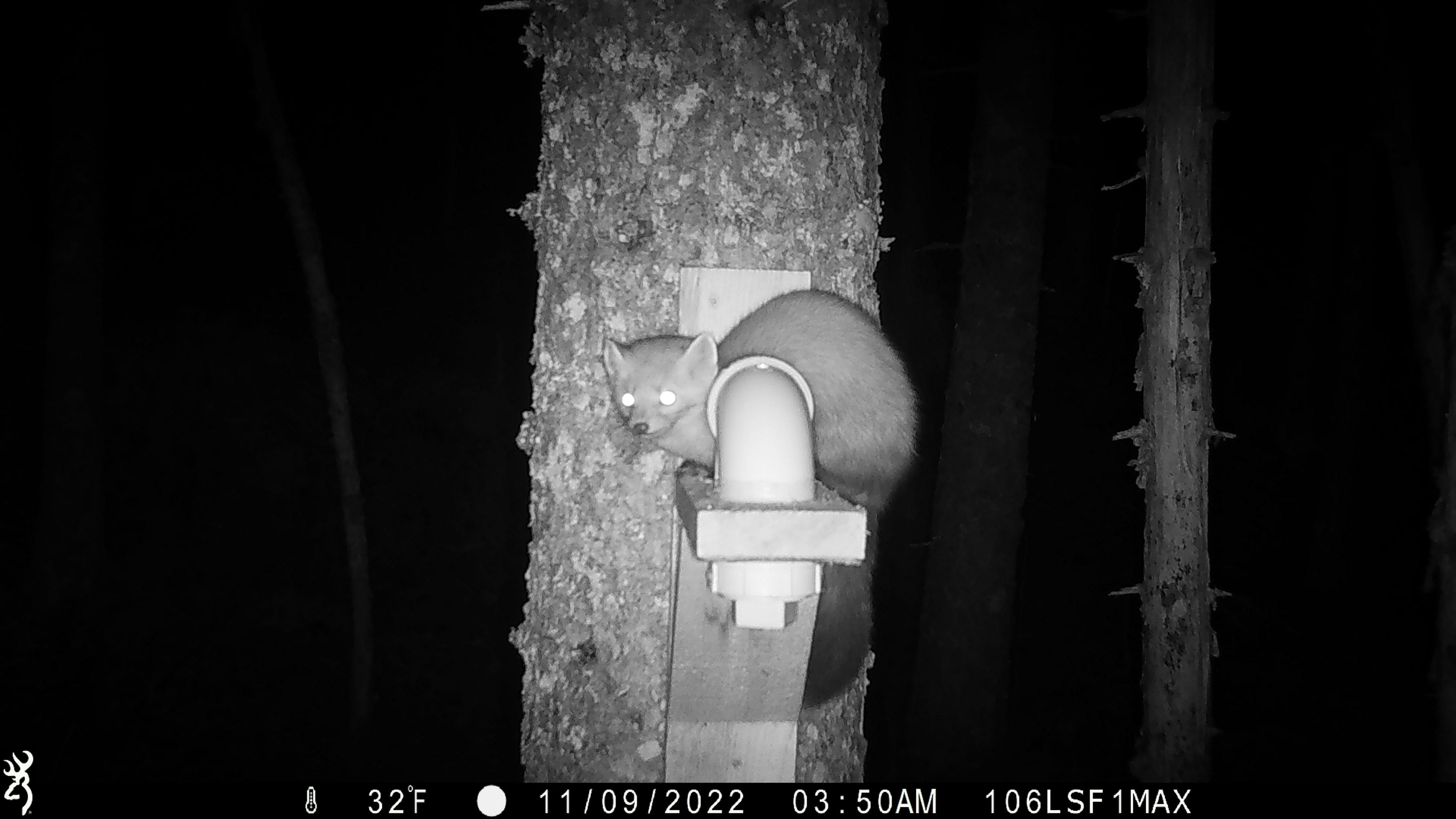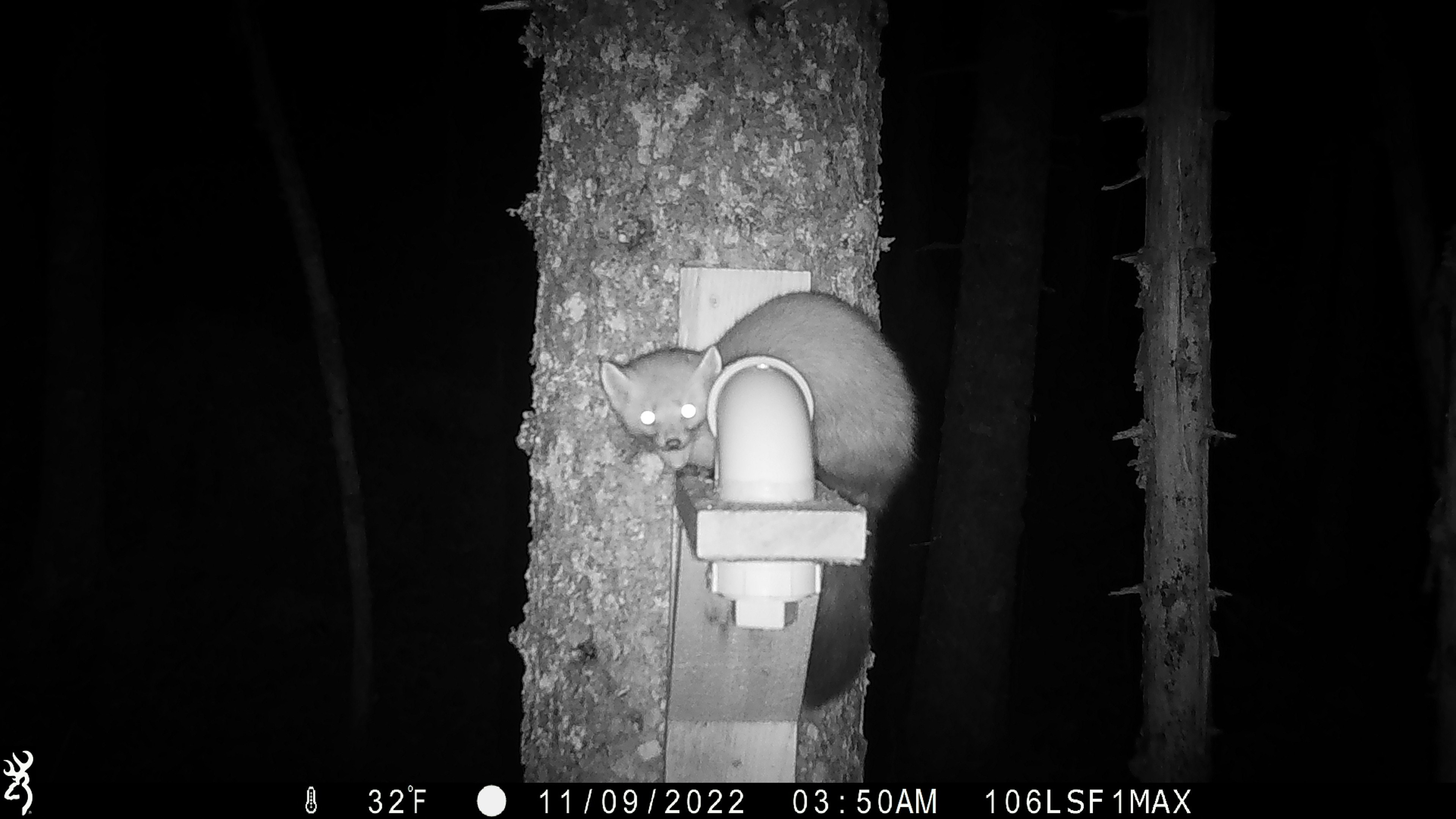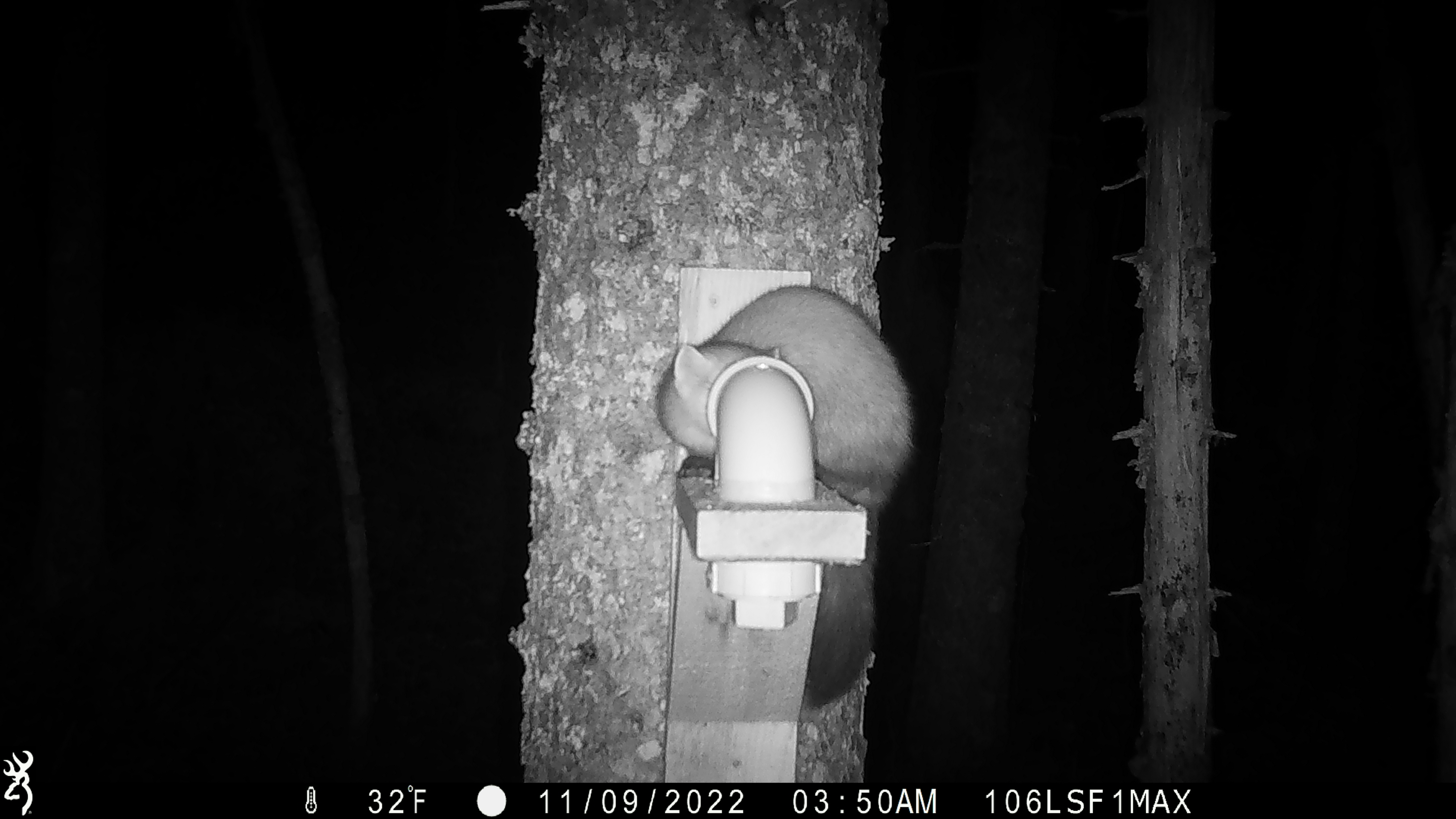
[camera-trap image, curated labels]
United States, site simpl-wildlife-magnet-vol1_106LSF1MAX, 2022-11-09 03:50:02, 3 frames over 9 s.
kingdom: Animalia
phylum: Chordata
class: Mammalia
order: Carnivora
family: Mustelidae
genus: Martes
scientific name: Martes americana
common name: american marten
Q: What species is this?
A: American marten (Martes americana).